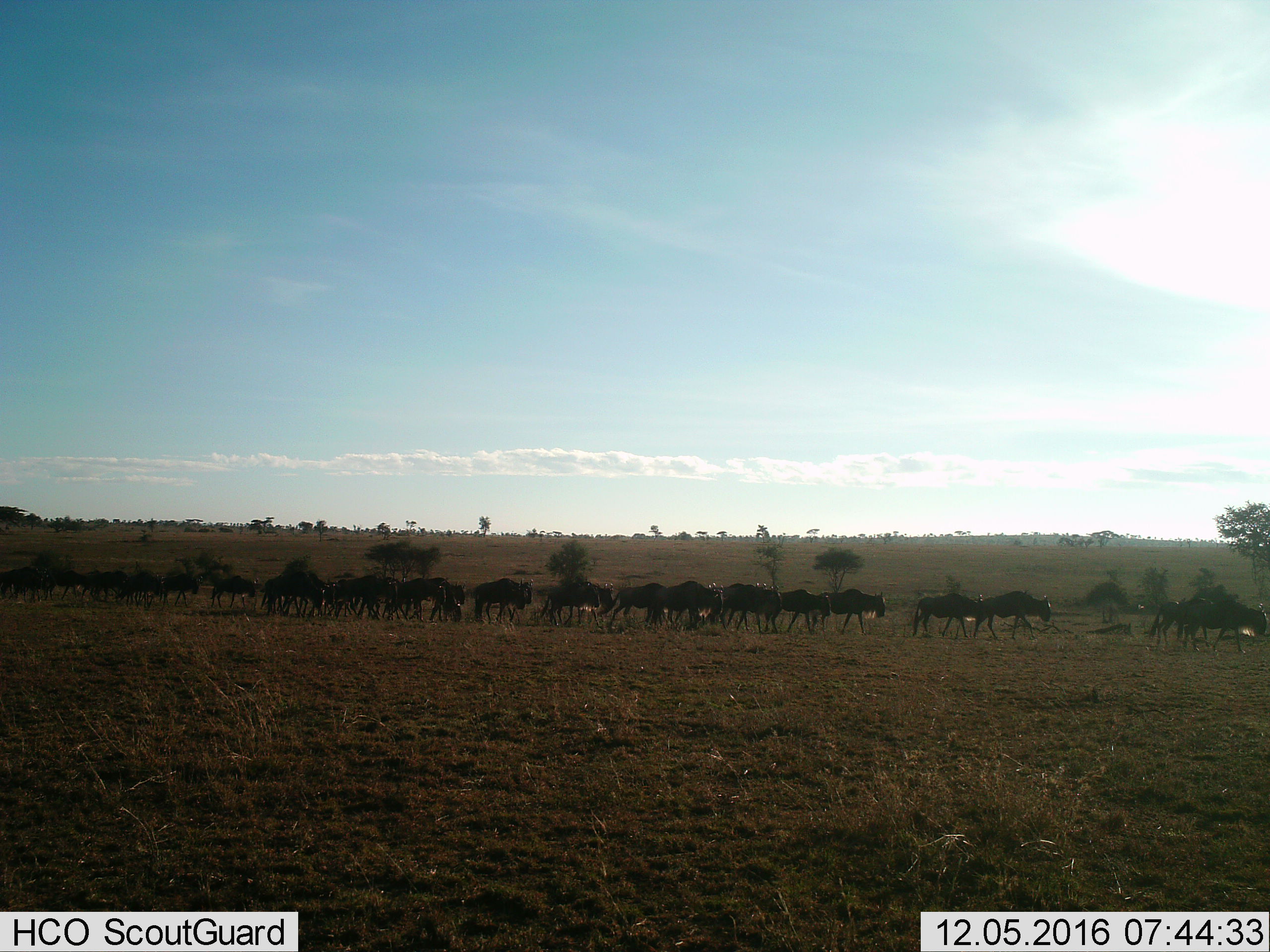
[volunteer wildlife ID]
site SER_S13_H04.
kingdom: Animalia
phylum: Chordata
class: Mammalia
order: Artiodactyla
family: Bovidae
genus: Connochaetes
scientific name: Connochaetes taurinus taurinus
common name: blue wildebeest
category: wildebeestblue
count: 11-50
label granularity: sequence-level